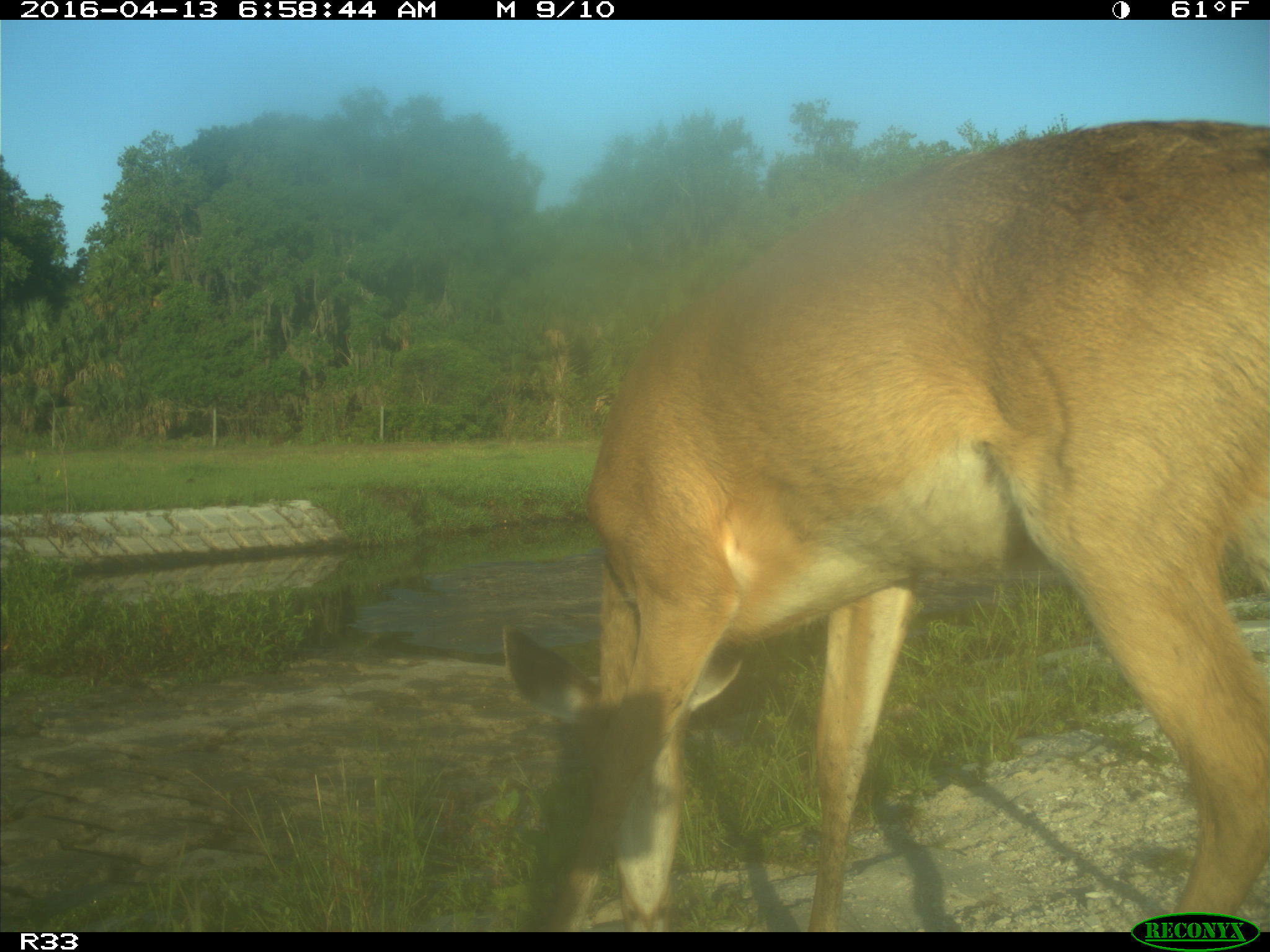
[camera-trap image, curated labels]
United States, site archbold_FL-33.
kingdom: Animalia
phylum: Chordata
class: Mammalia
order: Artiodactyla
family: Cervidae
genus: Odocoileus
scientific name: Odocoileus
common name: deer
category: unidentified deer